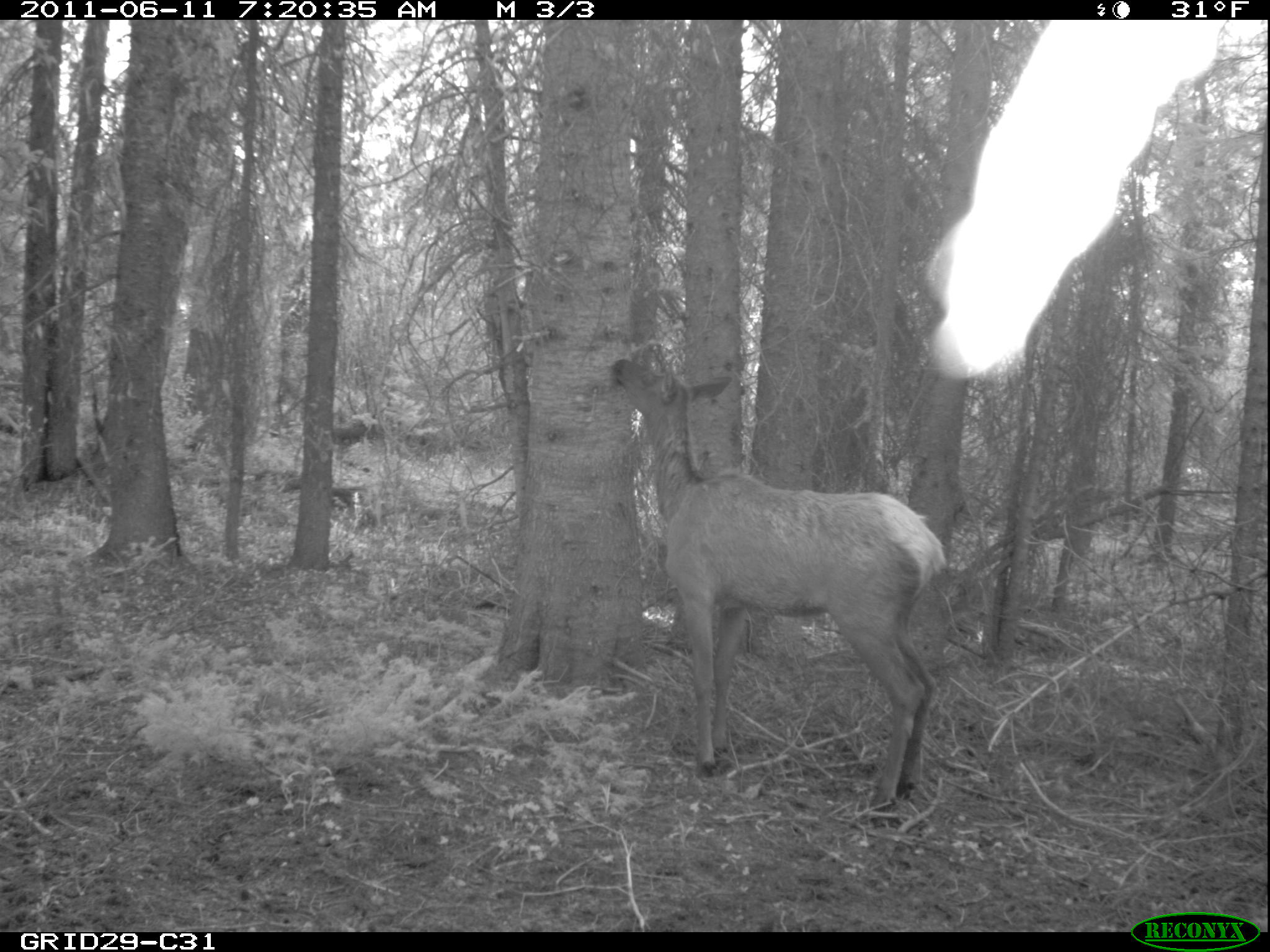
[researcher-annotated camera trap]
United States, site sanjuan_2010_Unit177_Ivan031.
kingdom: Animalia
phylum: Chordata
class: Mammalia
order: Artiodactyla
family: Cervidae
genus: Cervus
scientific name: Cervus elaphus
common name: red deer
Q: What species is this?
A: Cervus elaphus (red deer).